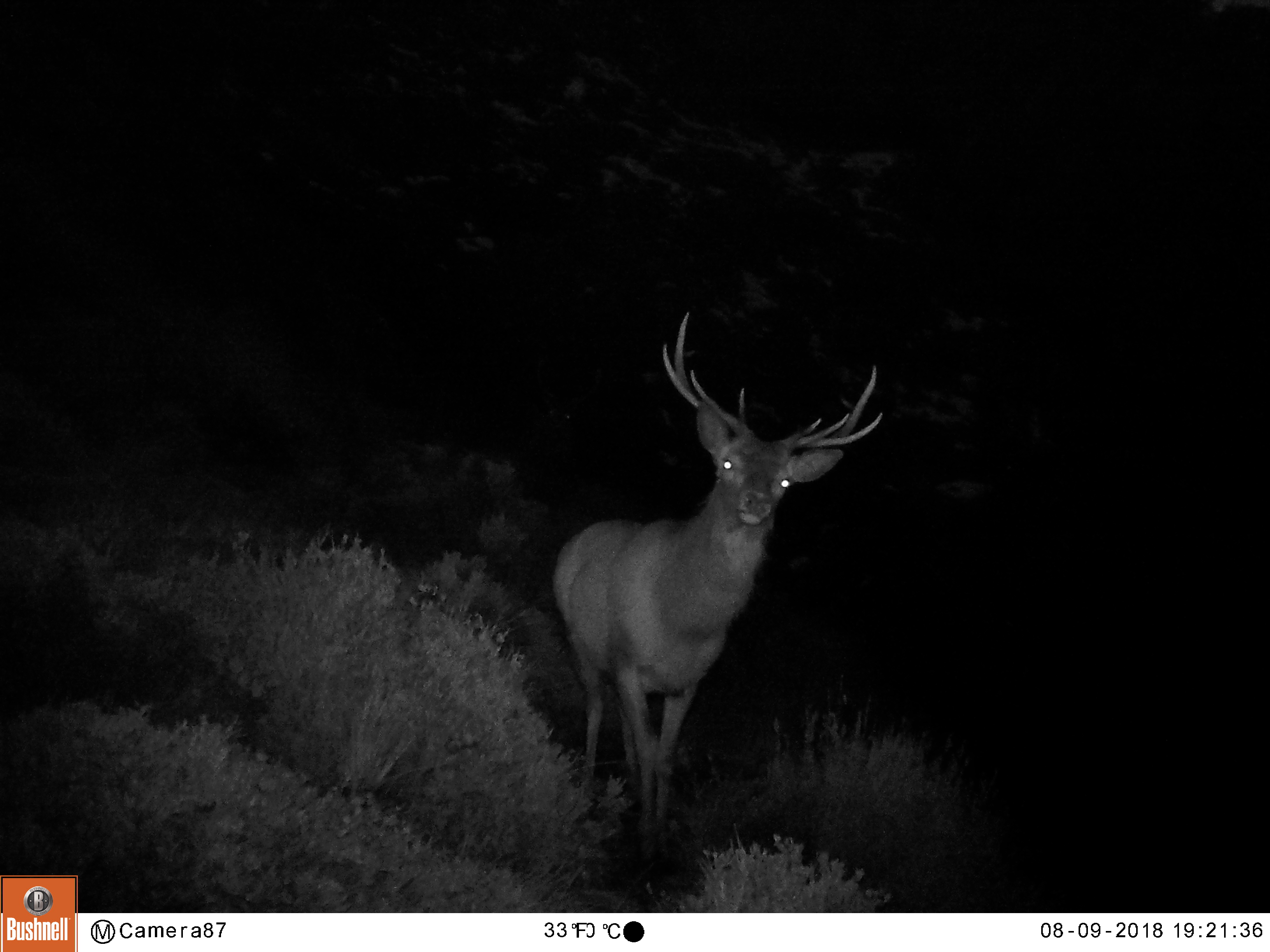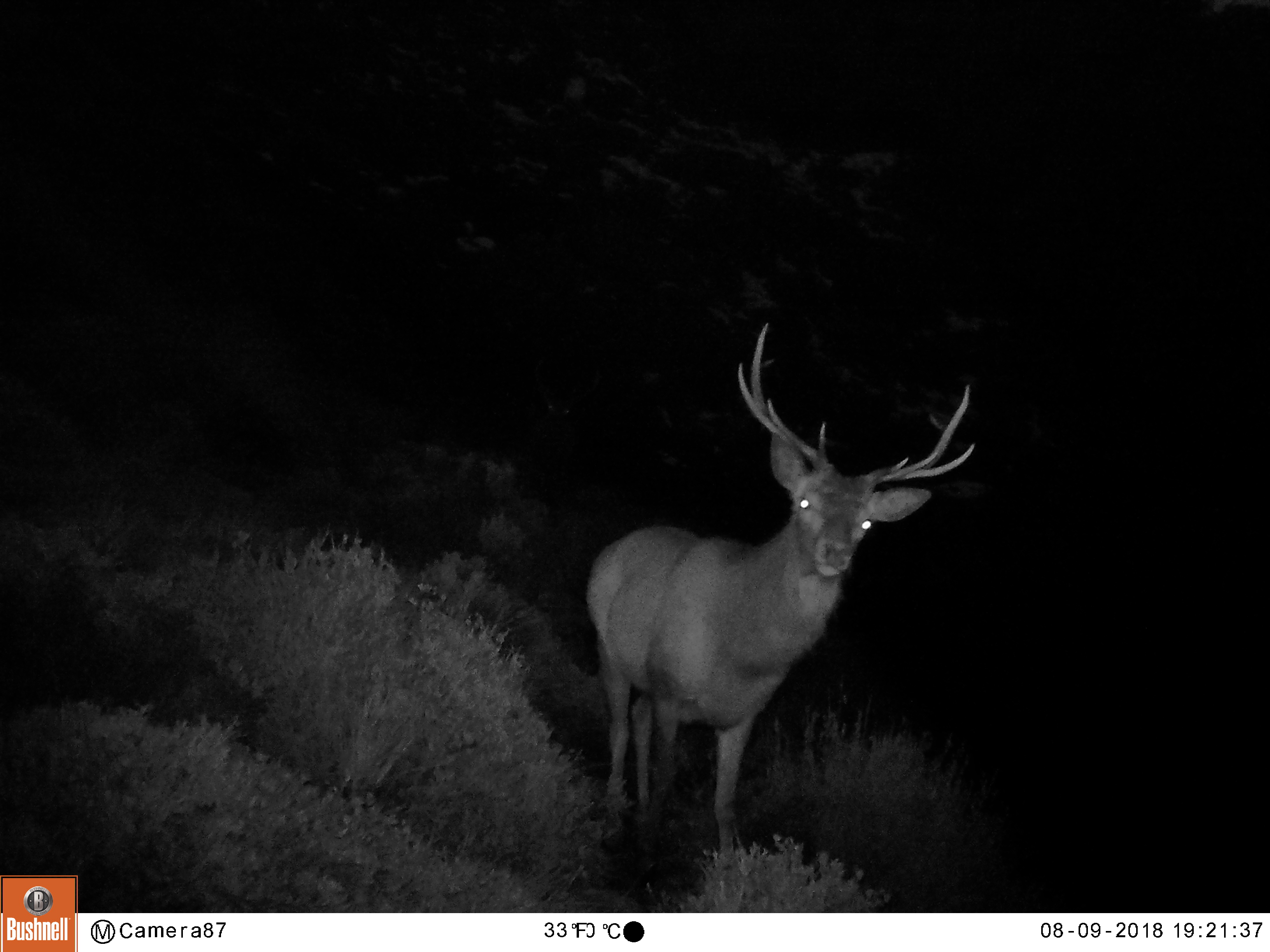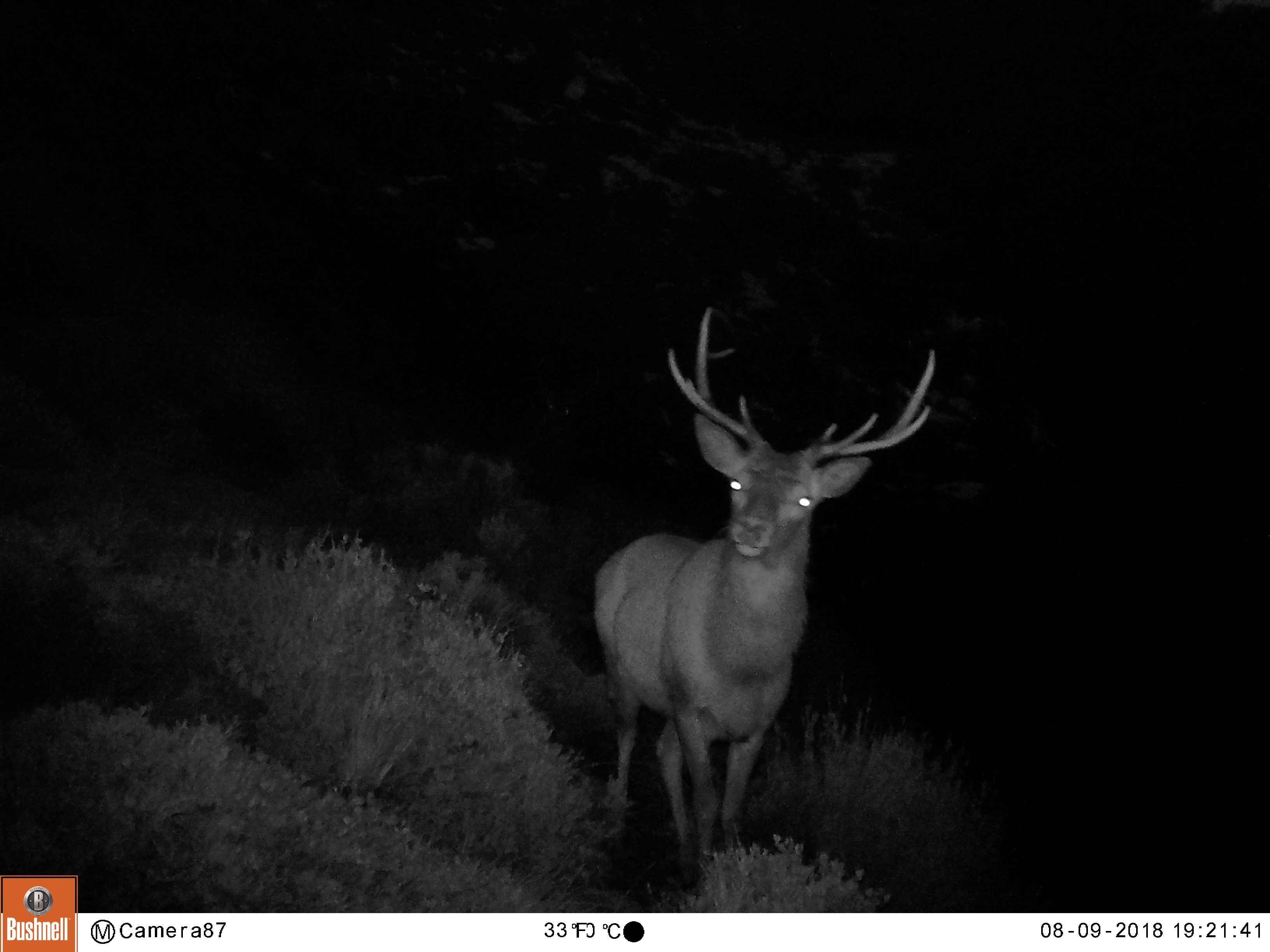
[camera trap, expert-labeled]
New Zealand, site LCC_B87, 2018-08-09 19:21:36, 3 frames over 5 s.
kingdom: Animalia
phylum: Chordata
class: Mammalia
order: Artiodactyla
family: Cervidae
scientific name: Cervidae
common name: deer